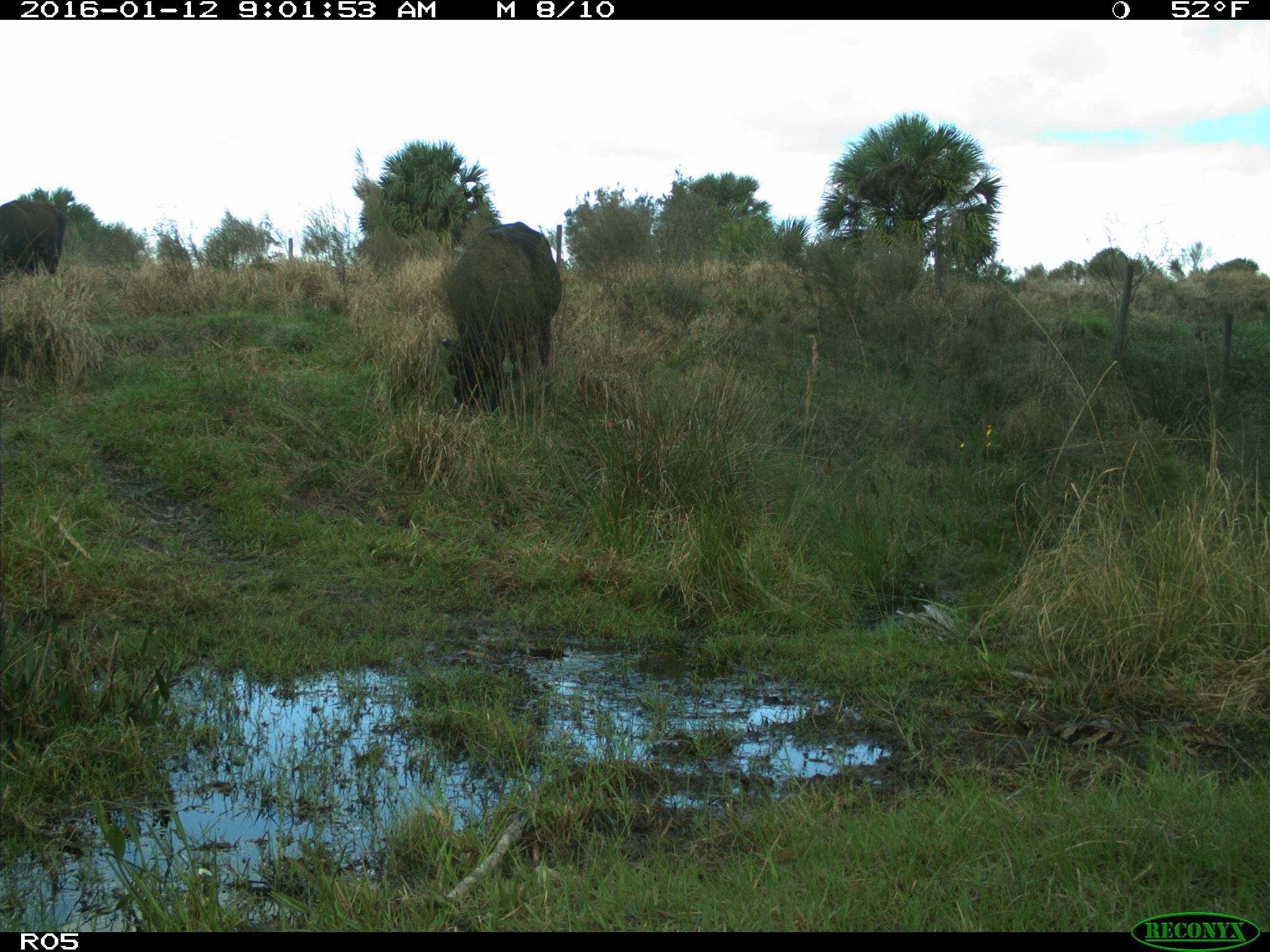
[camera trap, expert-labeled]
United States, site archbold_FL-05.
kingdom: Animalia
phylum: Chordata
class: Mammalia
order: Artiodactyla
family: Bovidae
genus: Bos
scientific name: Bos taurus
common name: domestic cow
Bos taurus (domestic cow).